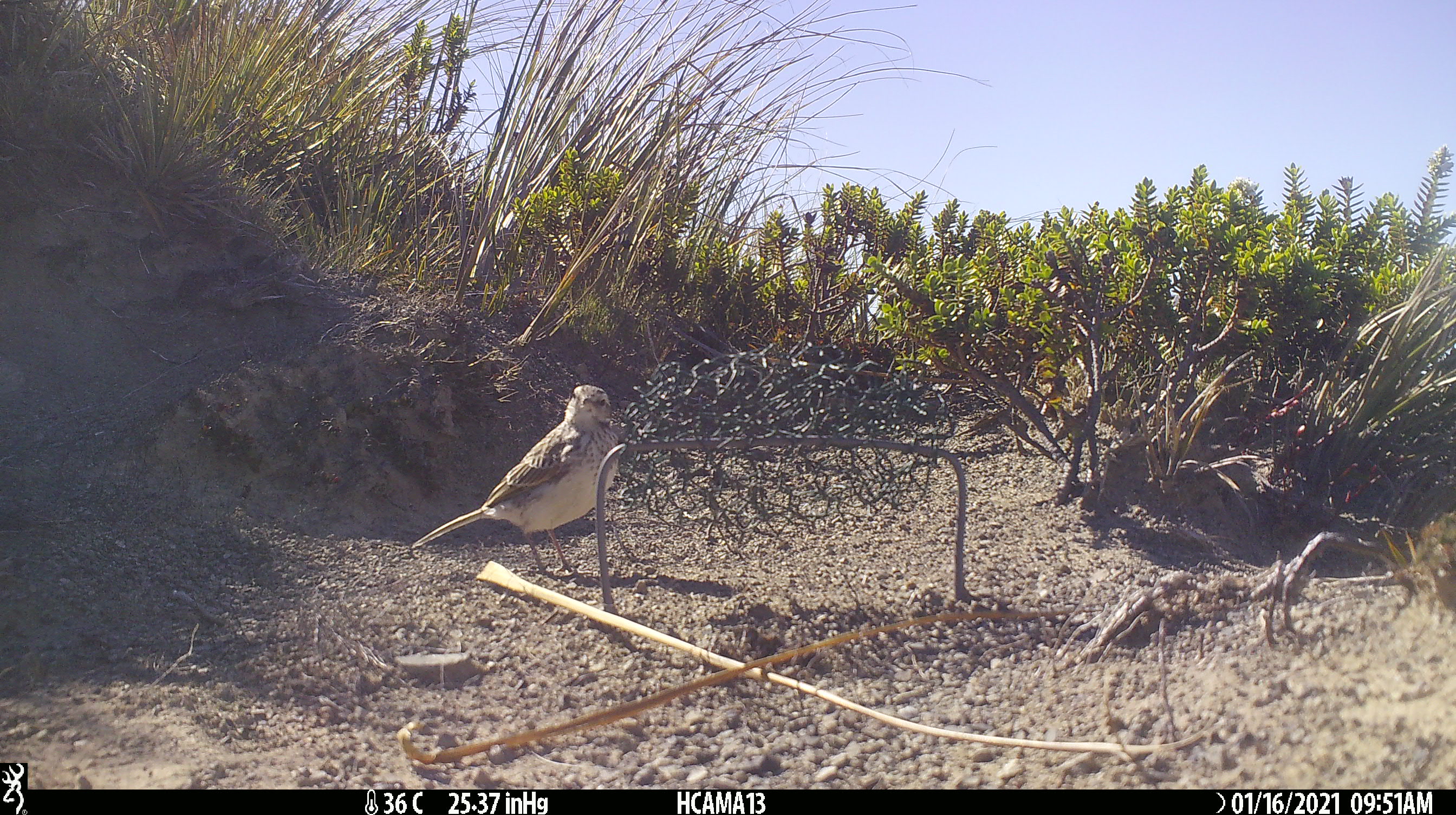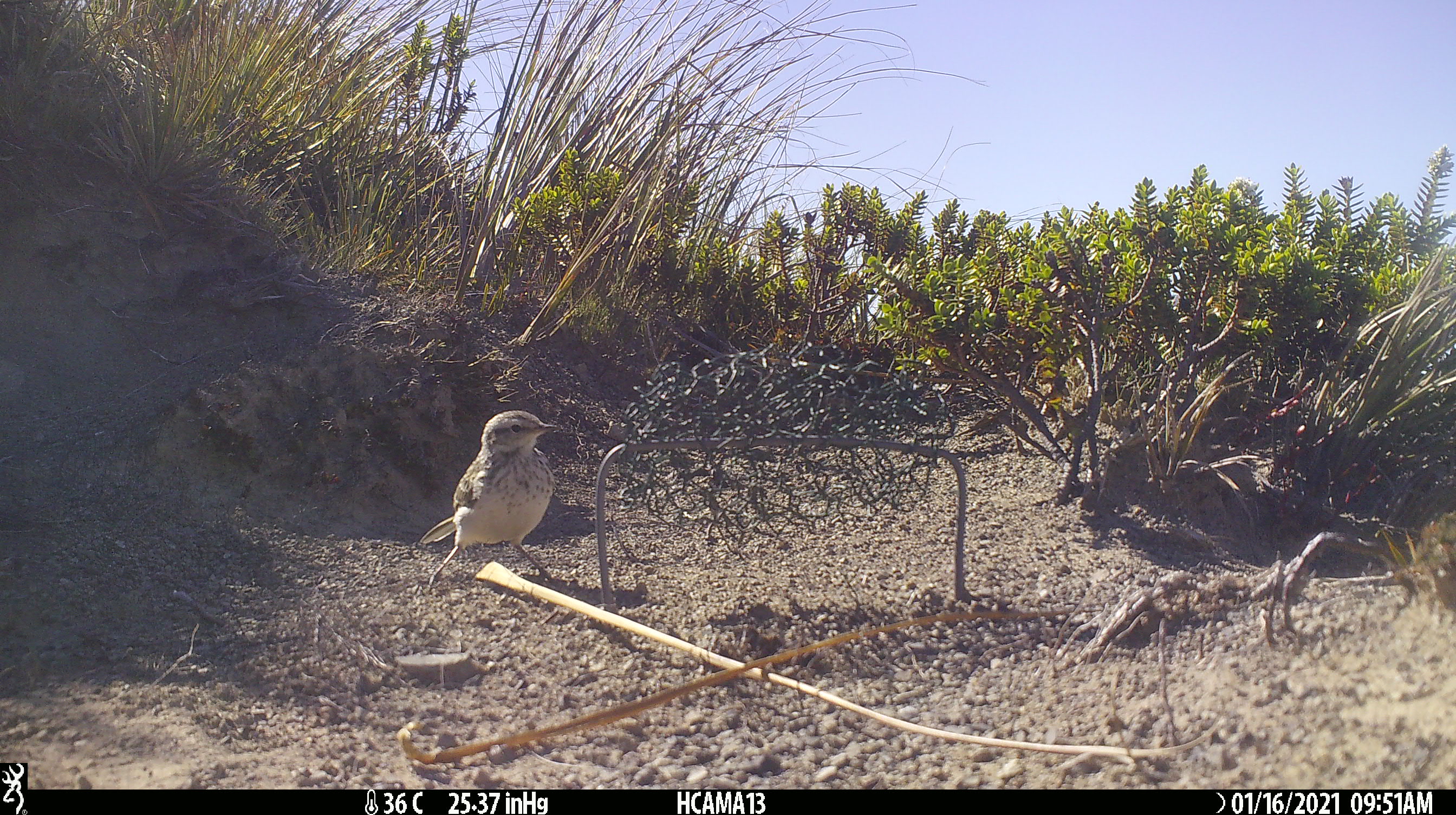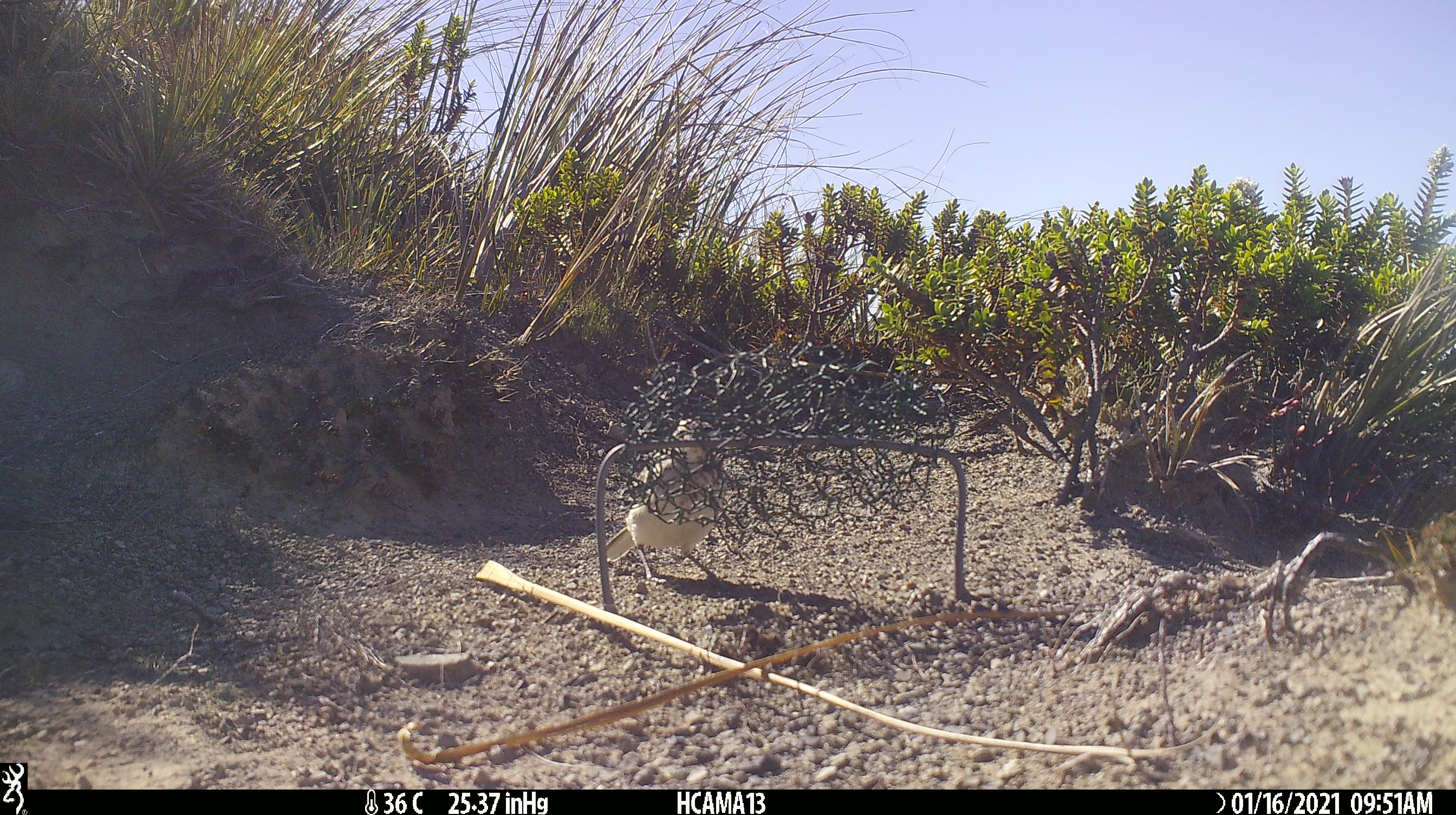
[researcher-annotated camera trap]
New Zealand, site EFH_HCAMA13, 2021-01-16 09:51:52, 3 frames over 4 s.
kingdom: Animalia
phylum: Chordata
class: Aves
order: Passeriformes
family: Motacillidae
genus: Anthus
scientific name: Anthus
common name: pipit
Pipit (Anthus).